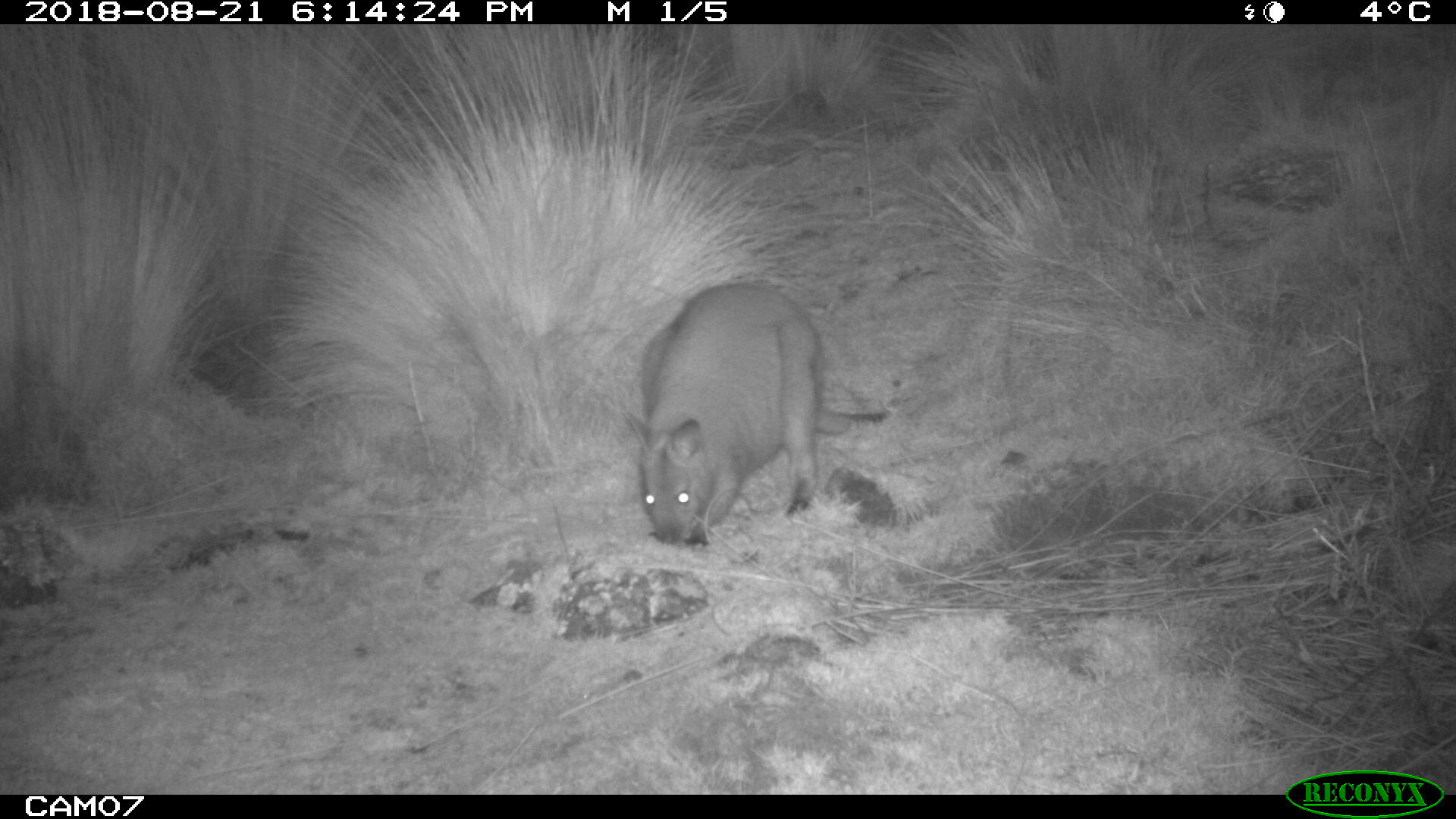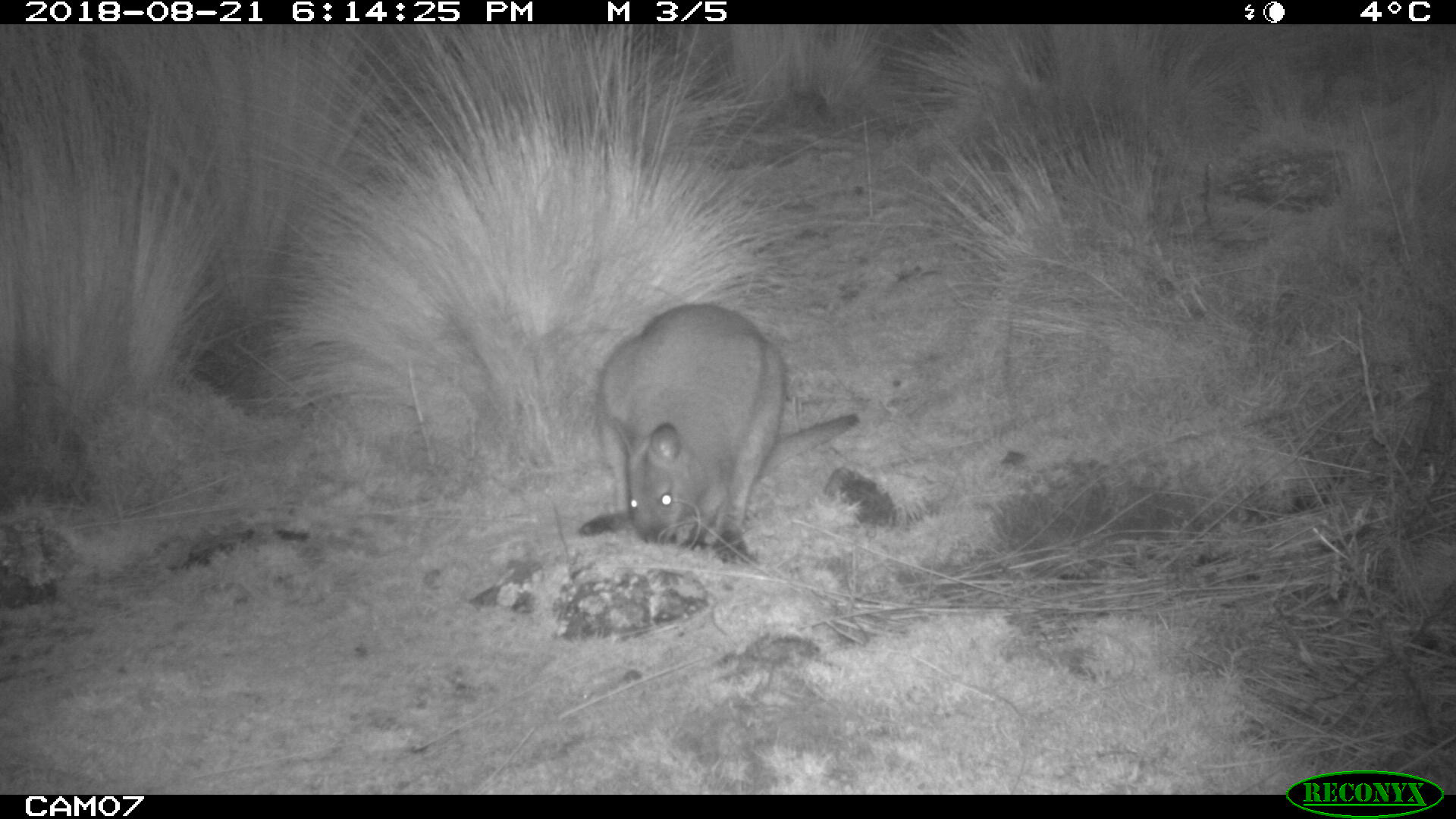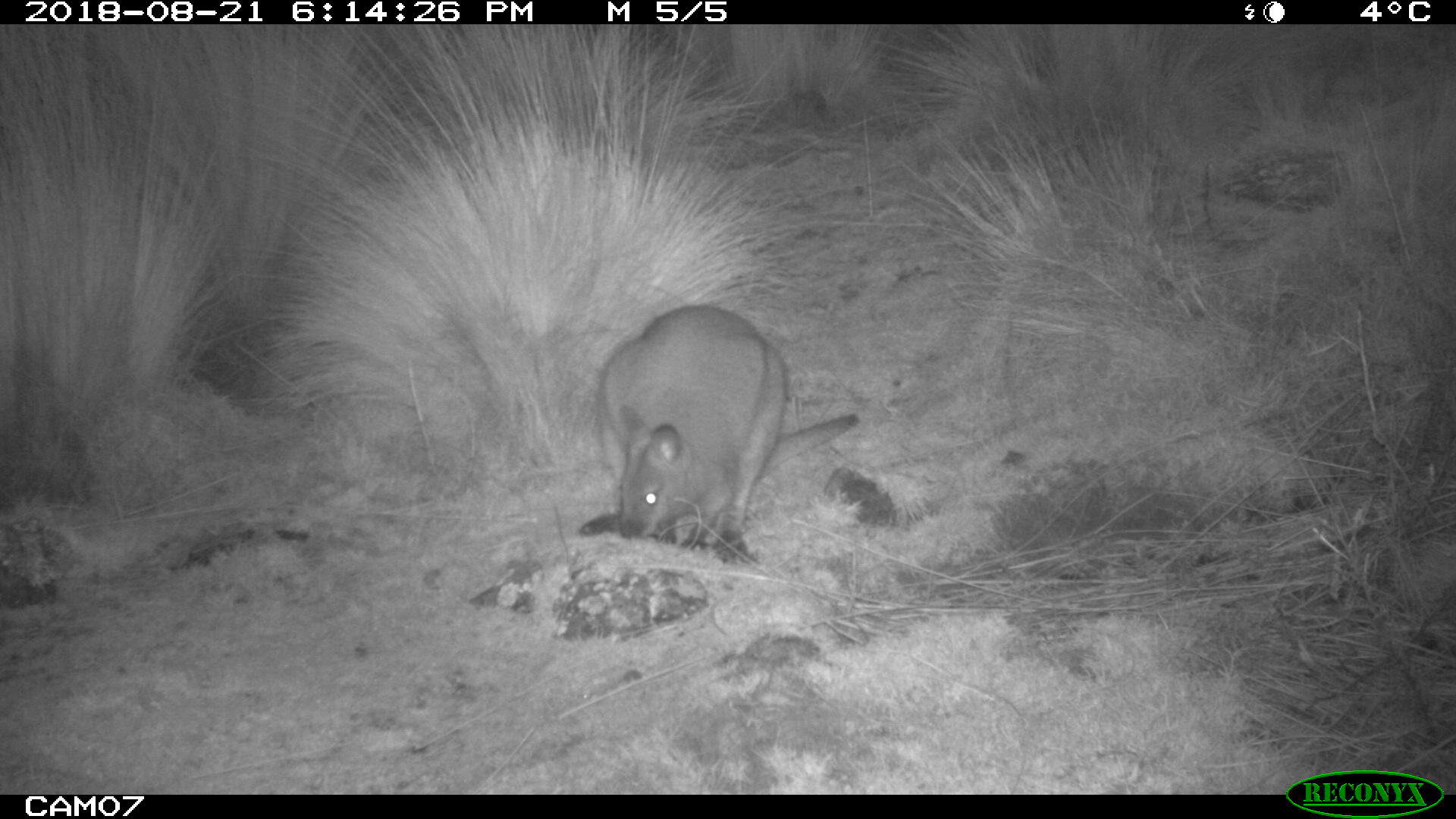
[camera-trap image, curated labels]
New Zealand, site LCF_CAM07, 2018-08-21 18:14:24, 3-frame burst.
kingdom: Animalia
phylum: Chordata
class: Mammalia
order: Diprotodontia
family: Macropodidae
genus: Notamacropus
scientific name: Notamacropus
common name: wallaby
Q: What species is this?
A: Wallaby (Notamacropus).